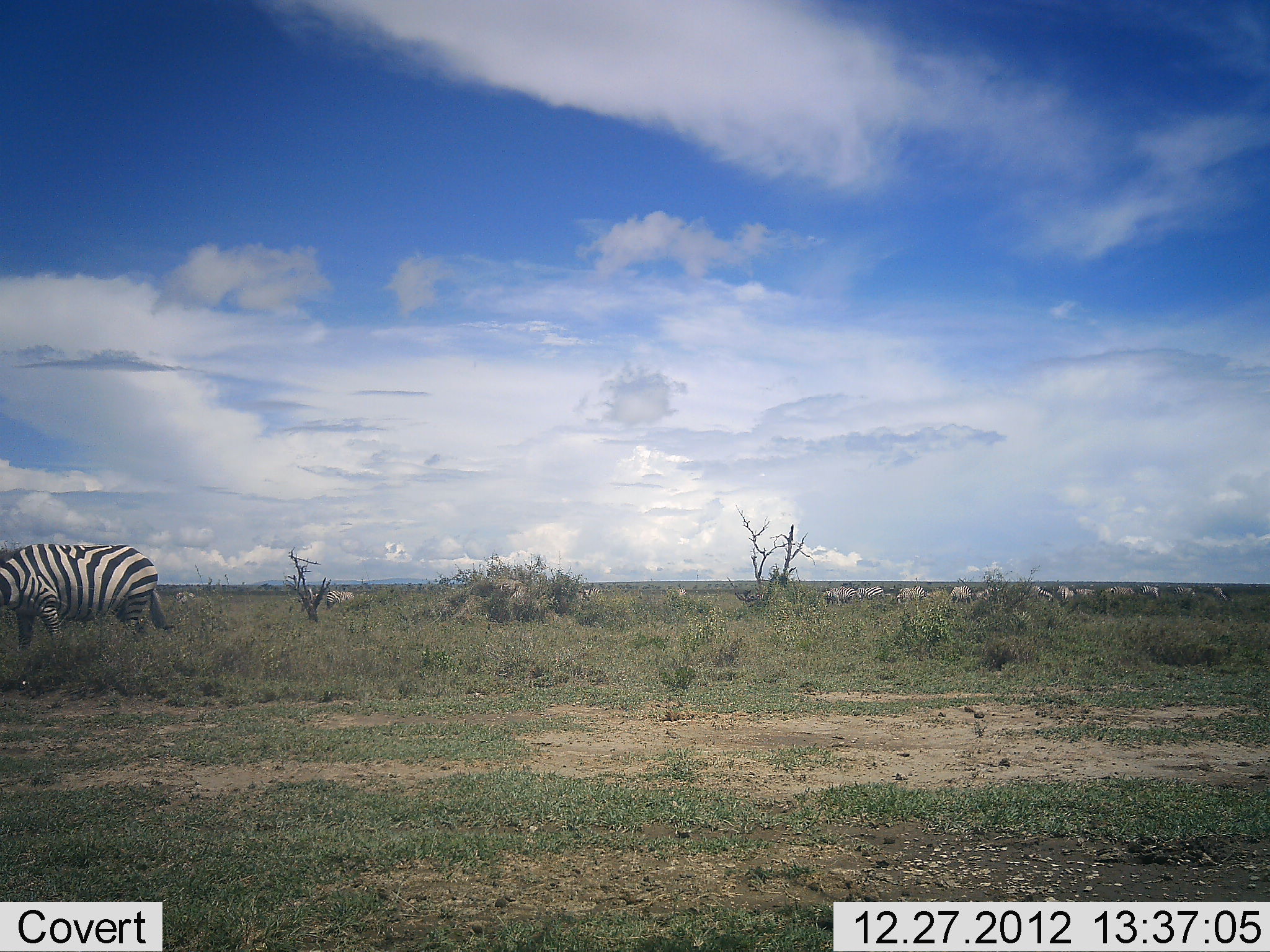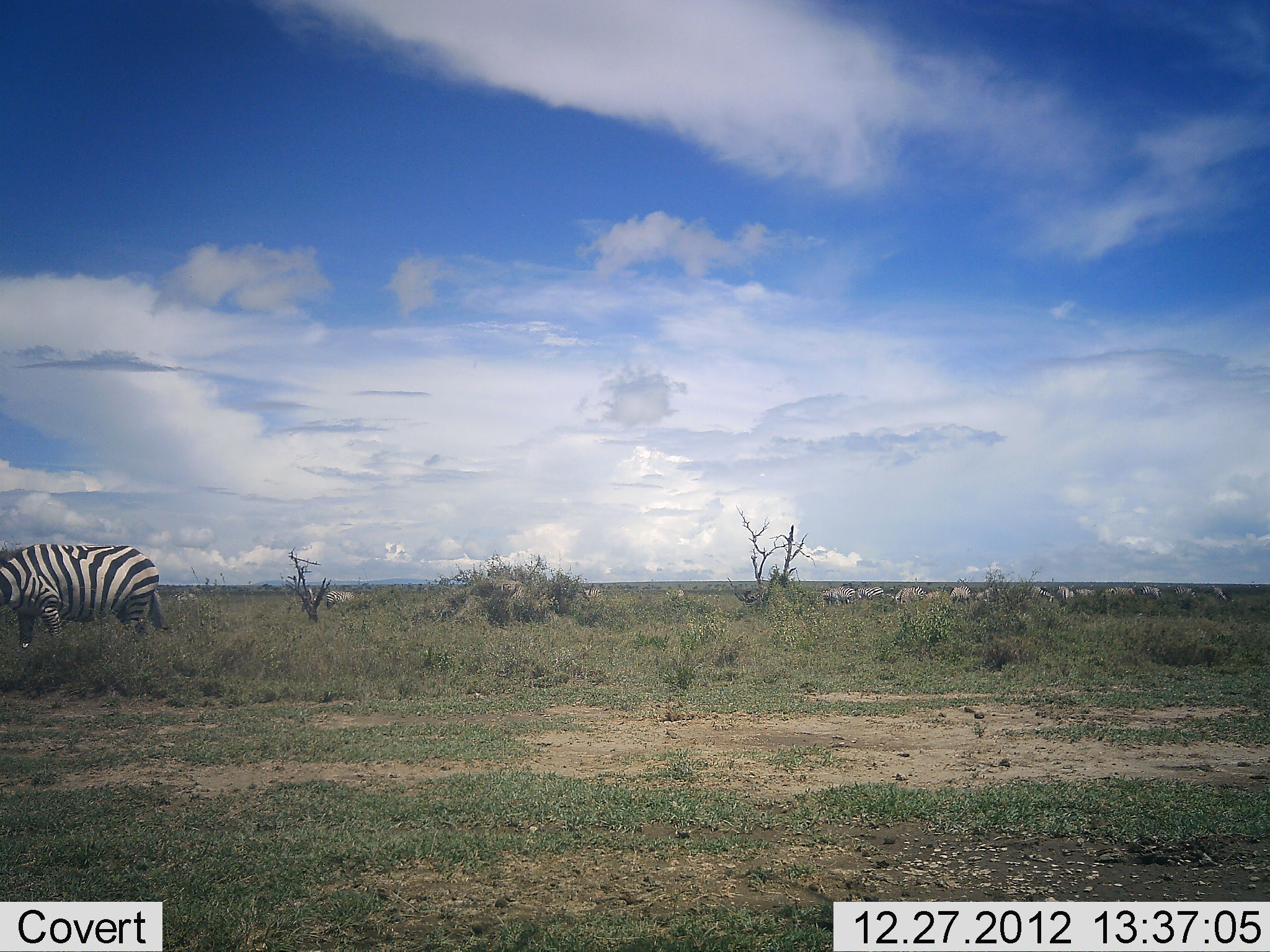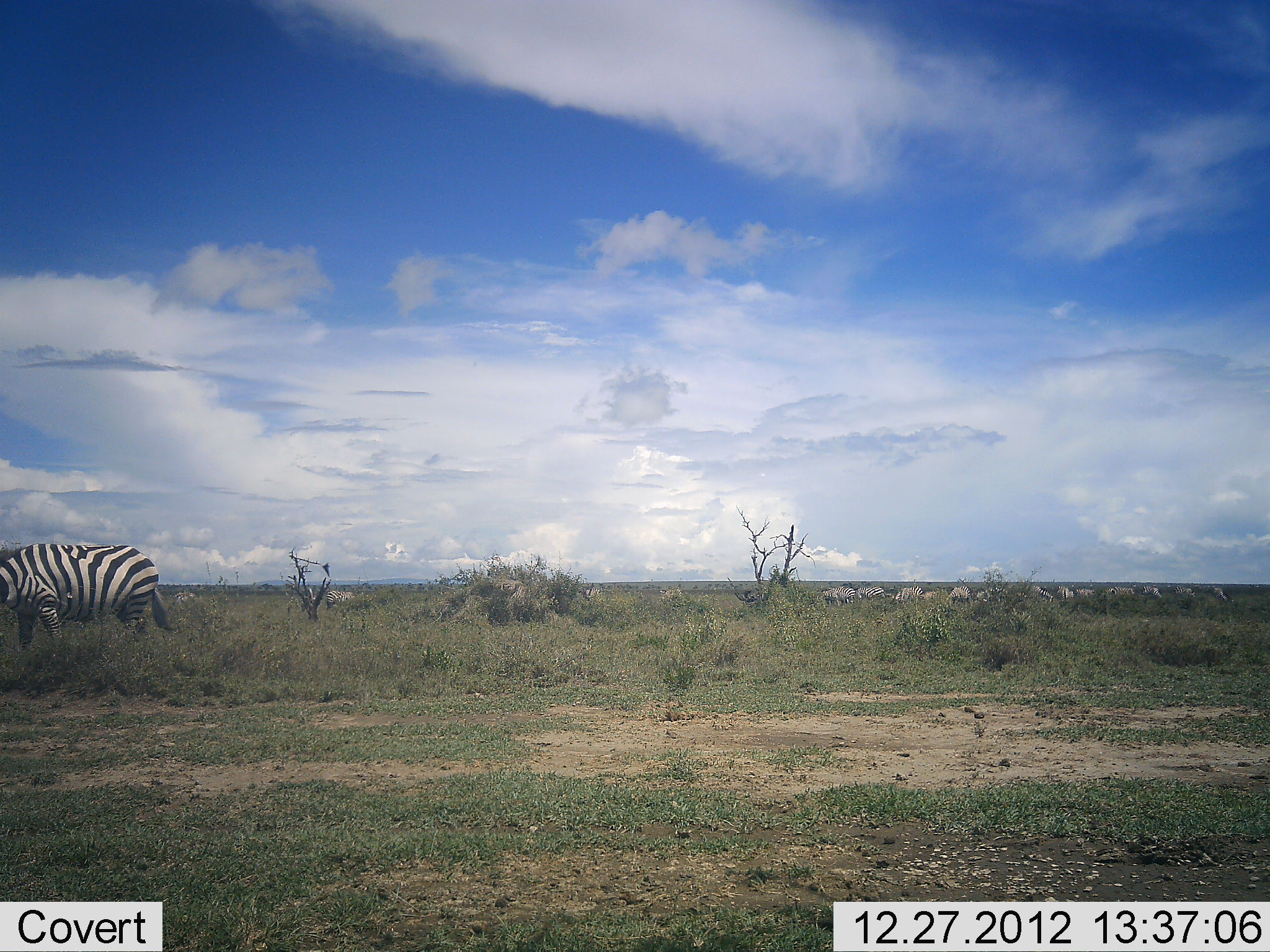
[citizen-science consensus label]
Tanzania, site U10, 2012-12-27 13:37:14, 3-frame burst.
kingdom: Animalia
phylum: Chordata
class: Mammalia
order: Perissodactyla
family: Equidae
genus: Equus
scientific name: Equus quagga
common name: plains zebra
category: zebra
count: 11-50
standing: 64%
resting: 0%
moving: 18%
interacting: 0%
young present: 0%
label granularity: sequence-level